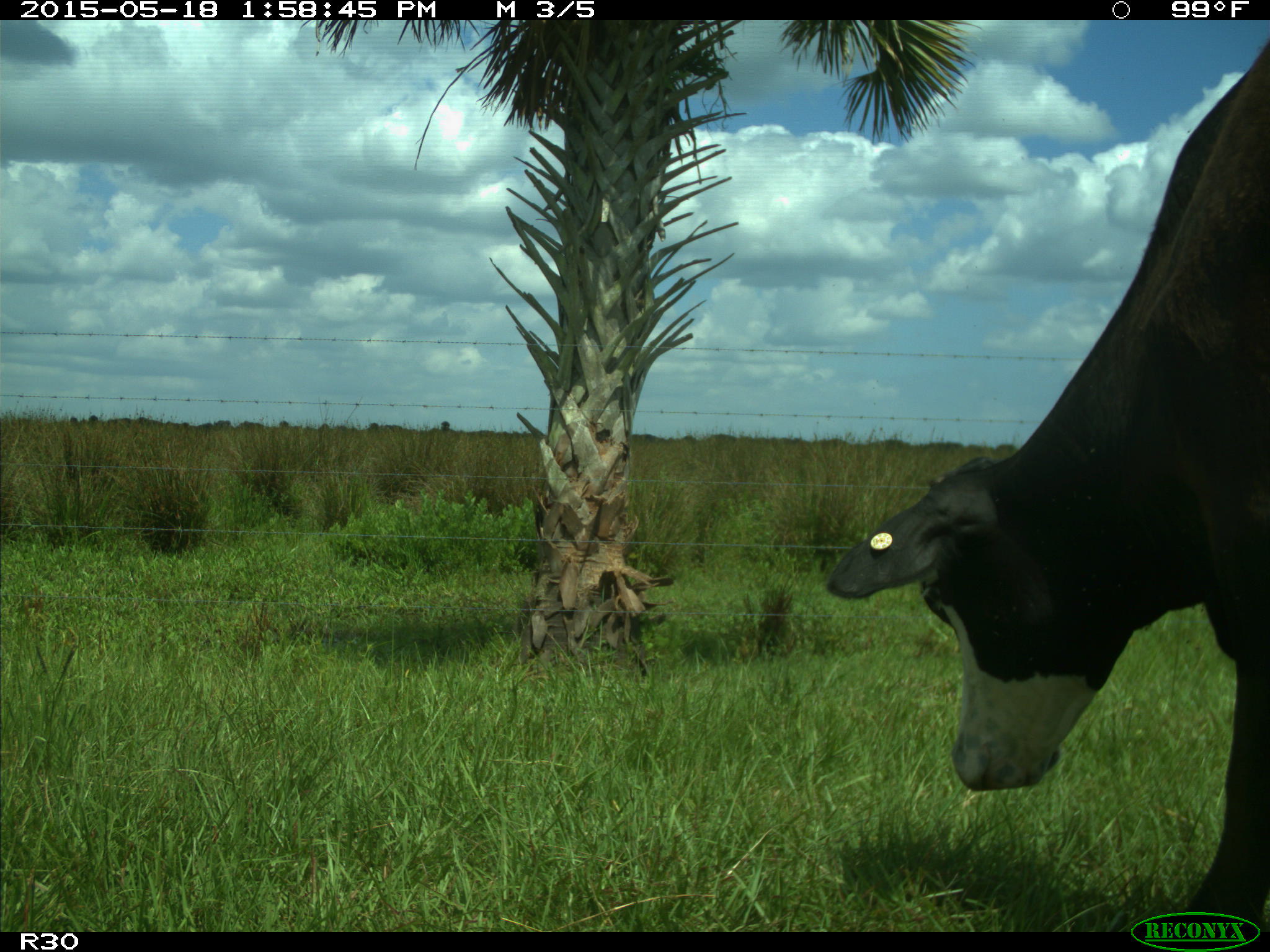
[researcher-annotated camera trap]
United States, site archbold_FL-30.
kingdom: Animalia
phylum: Chordata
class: Mammalia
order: Artiodactyla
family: Bovidae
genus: Bos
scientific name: Bos taurus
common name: domestic cow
Bos taurus (domestic cow).